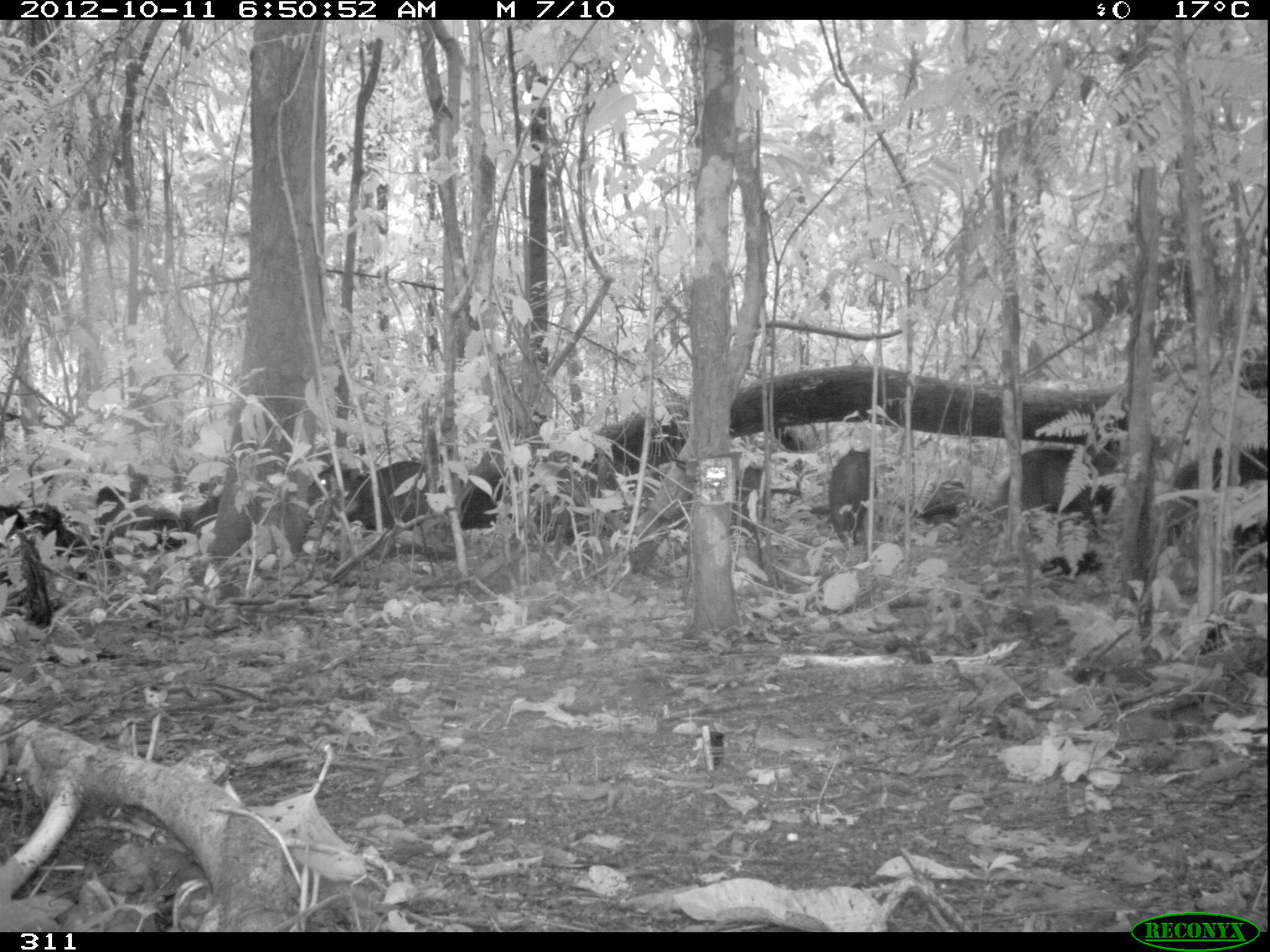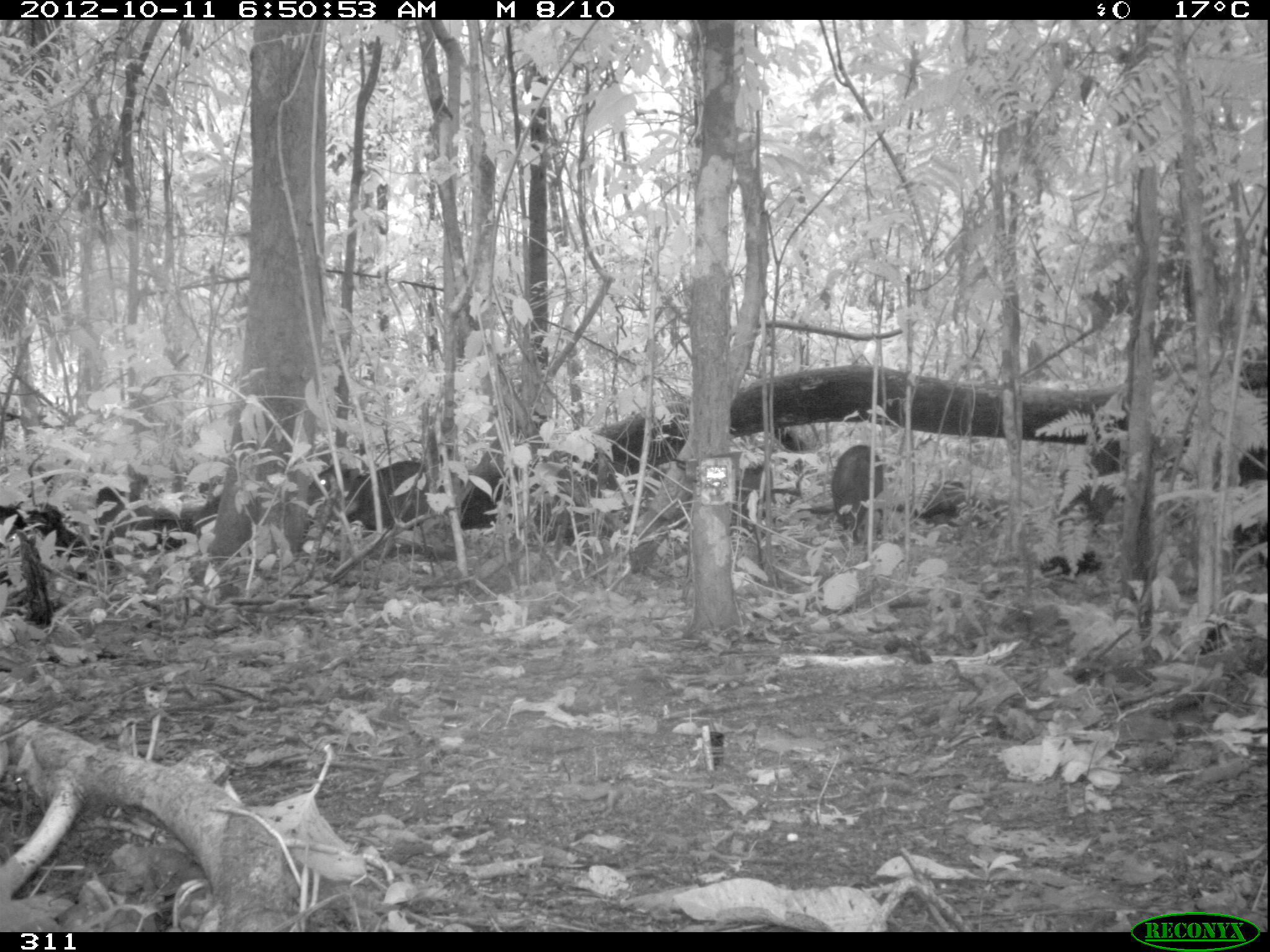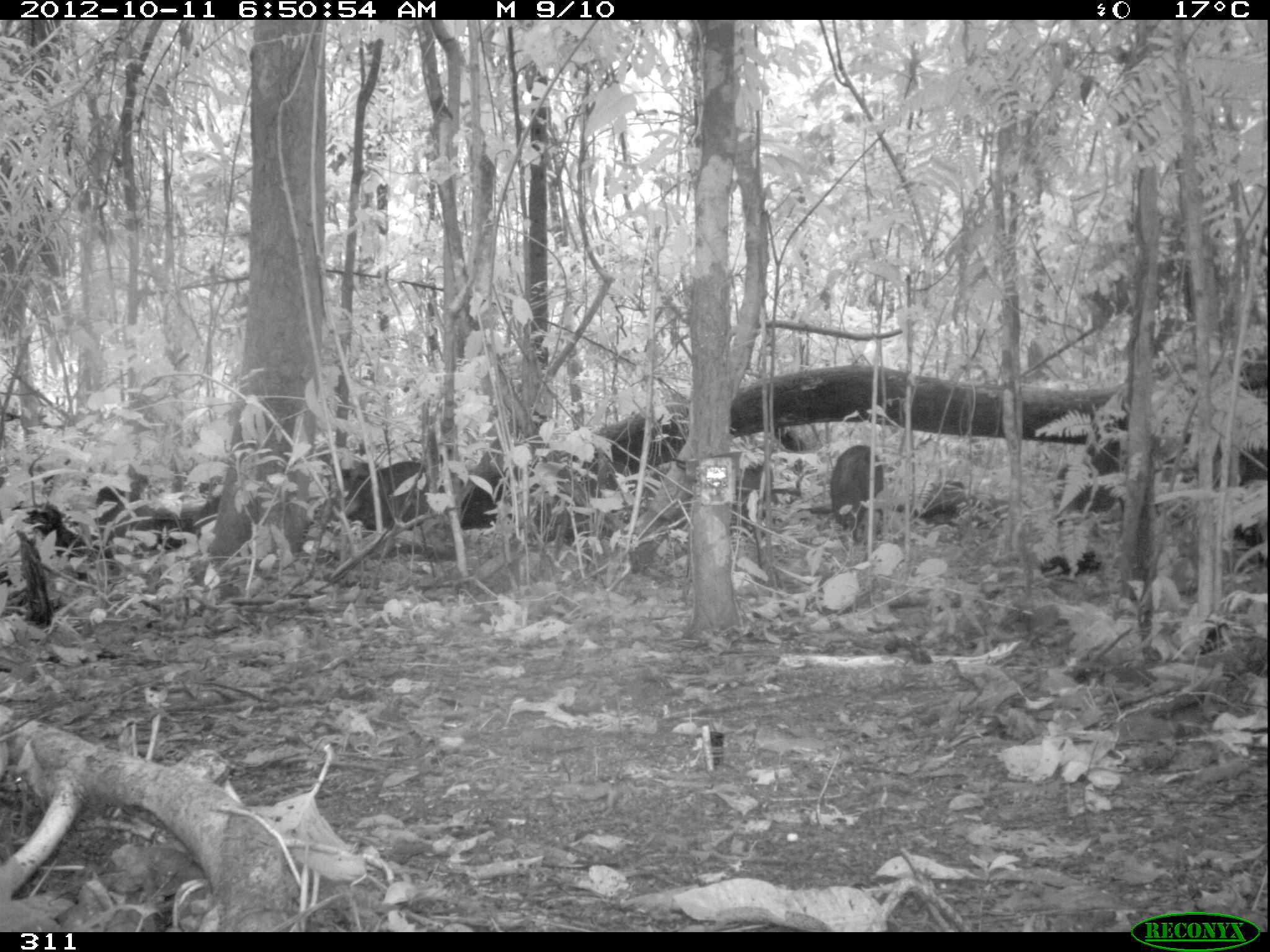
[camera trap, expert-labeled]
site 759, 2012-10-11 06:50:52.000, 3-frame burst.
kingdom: Animalia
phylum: Chordata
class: Mammalia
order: Artiodactyla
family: Tayassuidae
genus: Tayassu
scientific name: Tayassu pecari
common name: white-lipped peccary